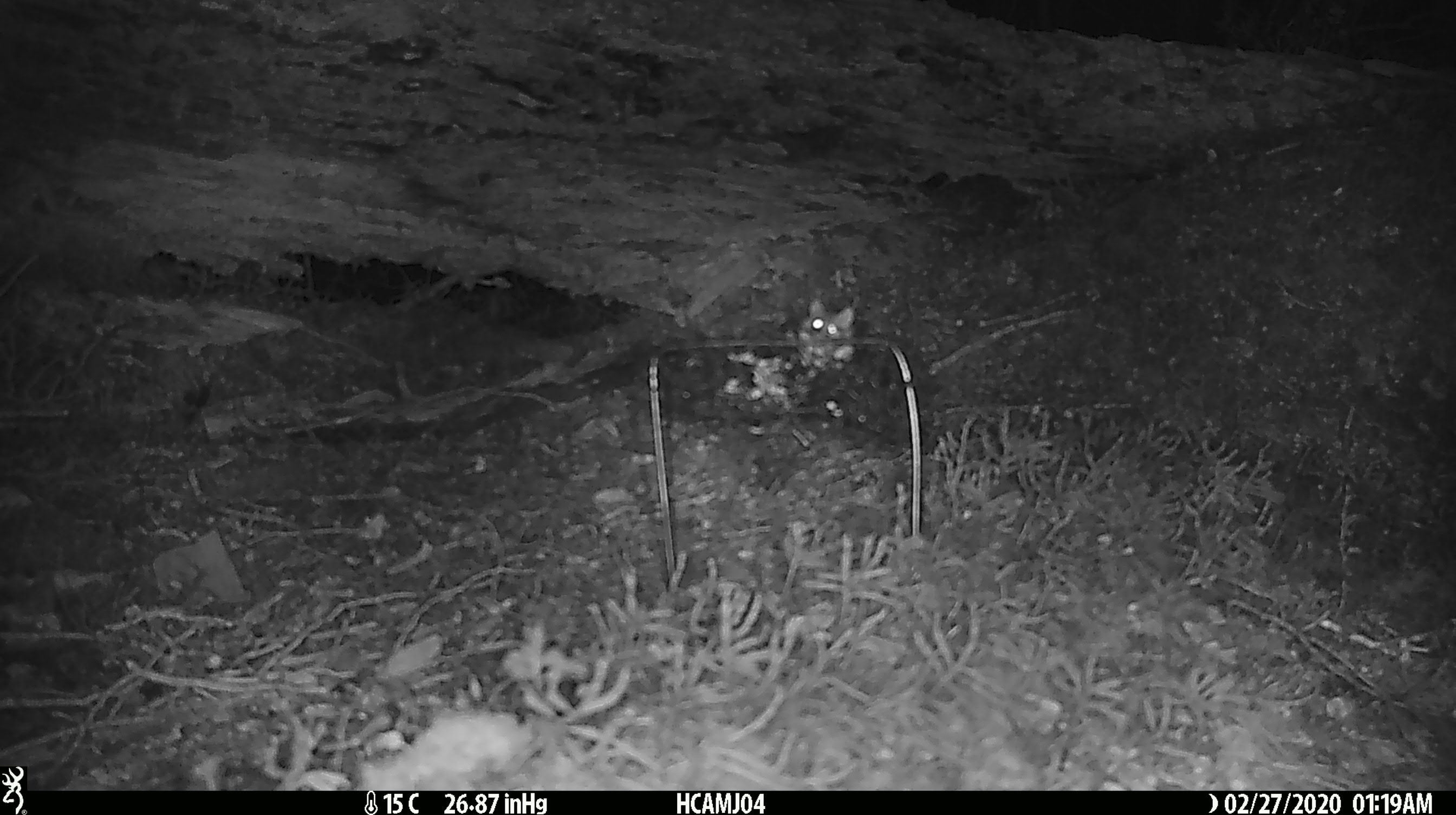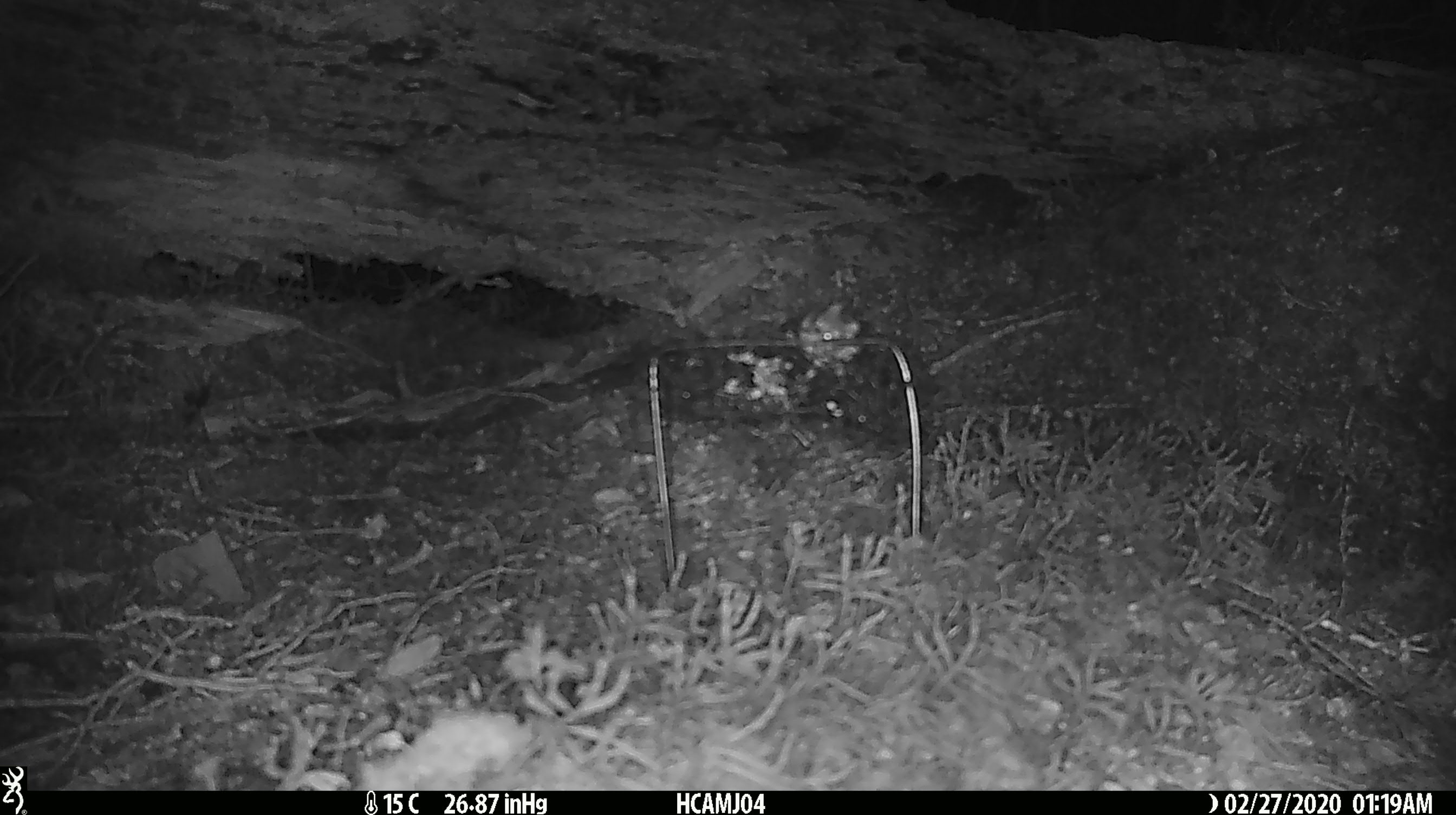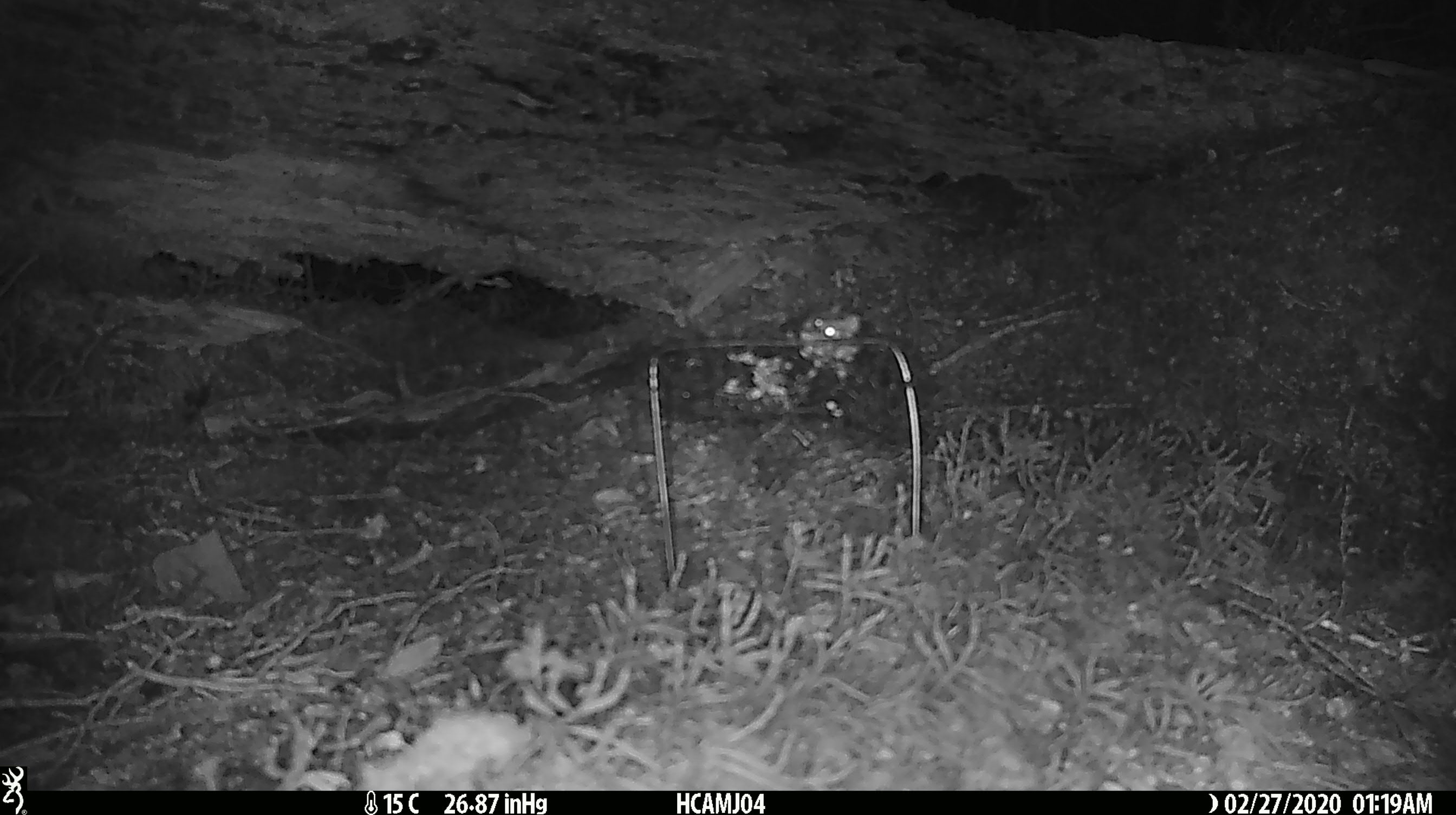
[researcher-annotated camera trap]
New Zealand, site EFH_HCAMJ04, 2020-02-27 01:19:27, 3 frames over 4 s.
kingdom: Animalia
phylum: Chordata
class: Mammalia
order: Rodentia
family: Muridae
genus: Mus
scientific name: Mus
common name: mouse